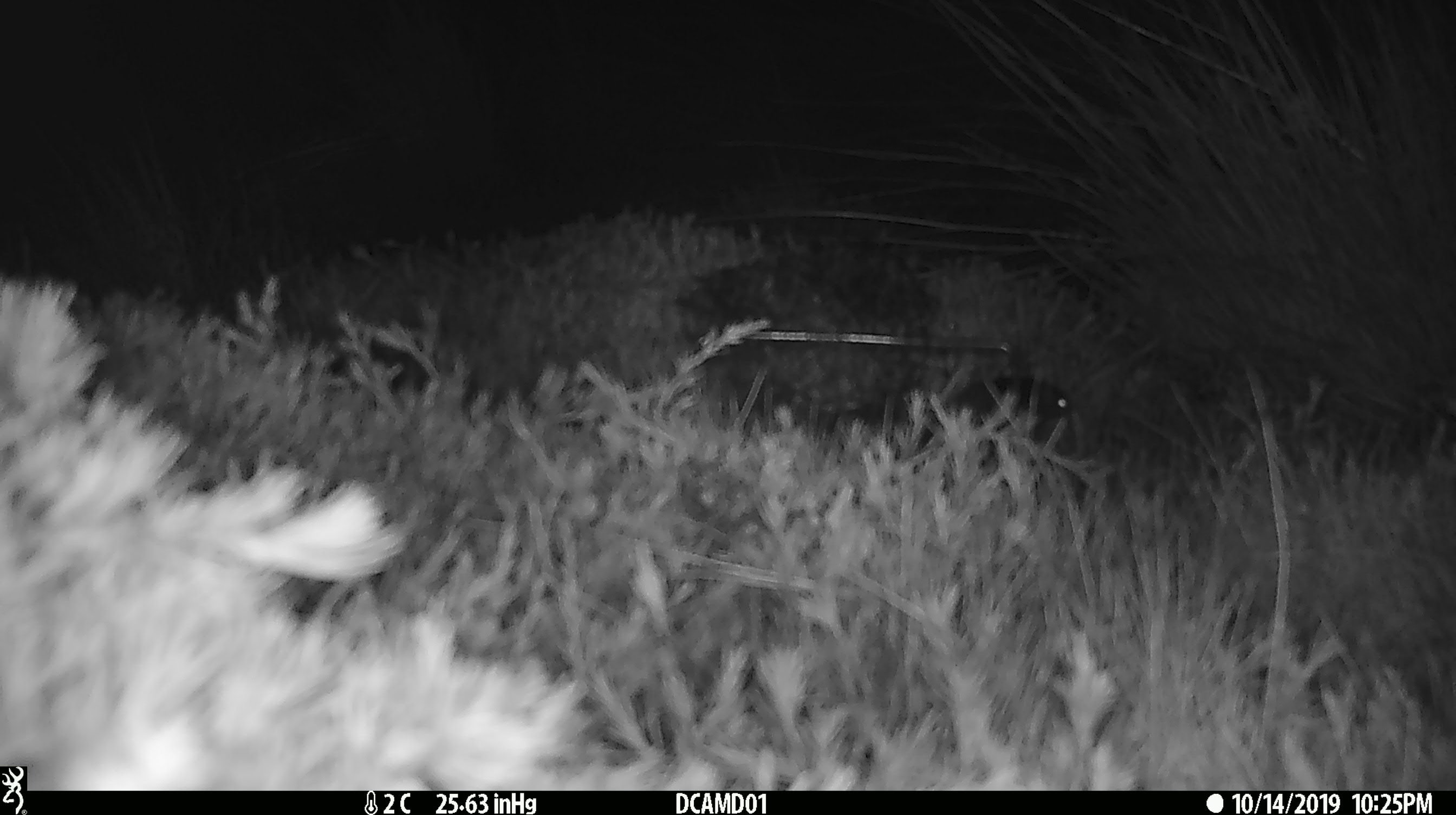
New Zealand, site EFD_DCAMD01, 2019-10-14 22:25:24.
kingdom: Animalia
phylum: Chordata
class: Mammalia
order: Rodentia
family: Muridae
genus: Mus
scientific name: Mus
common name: mouse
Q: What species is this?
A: Mouse (Mus).